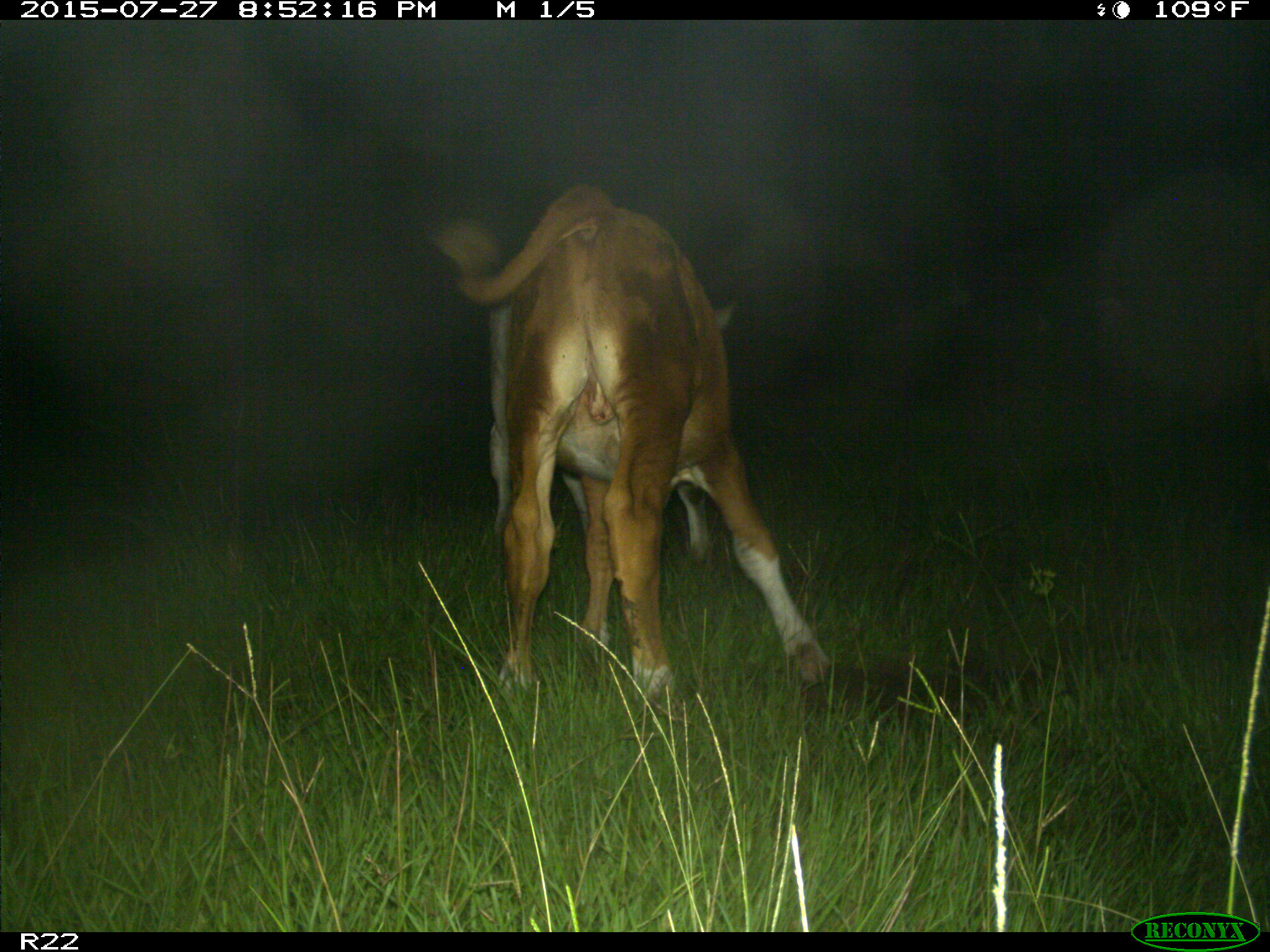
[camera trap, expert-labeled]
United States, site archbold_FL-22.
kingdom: Animalia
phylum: Chordata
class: Mammalia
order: Artiodactyla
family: Suidae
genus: Sus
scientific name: Sus scrofa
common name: wild boar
Sus scrofa (wild boar).